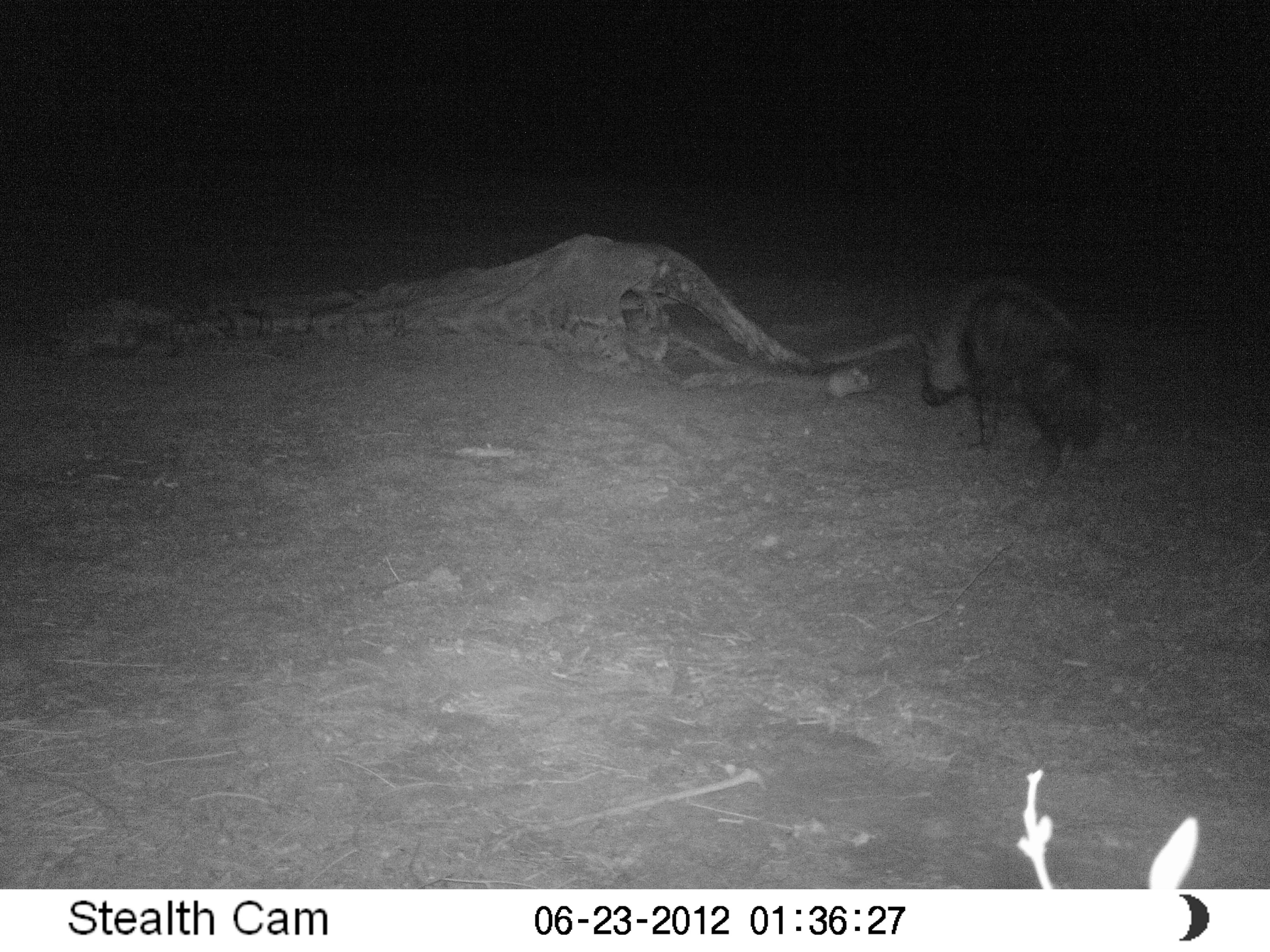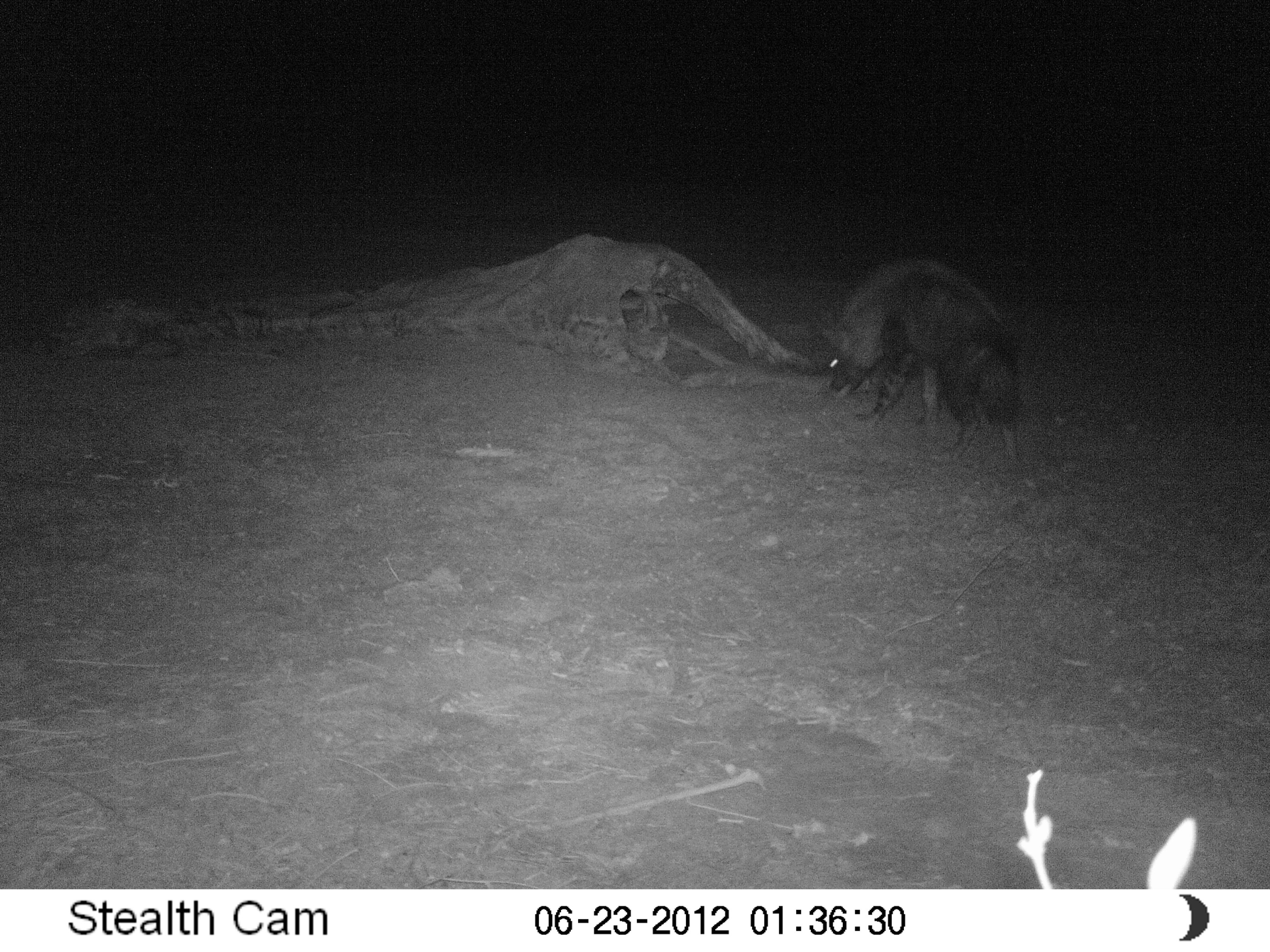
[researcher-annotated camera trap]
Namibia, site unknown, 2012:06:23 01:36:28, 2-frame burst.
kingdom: Animalia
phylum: Chordata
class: Mammalia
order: Carnivora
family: Hyaenidae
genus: Parahyaena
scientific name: Parahyaena brunnea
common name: brown hyena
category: hyaena brunnea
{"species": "hyaena brunnea (brown hyena) (Parahyaena brunnea)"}